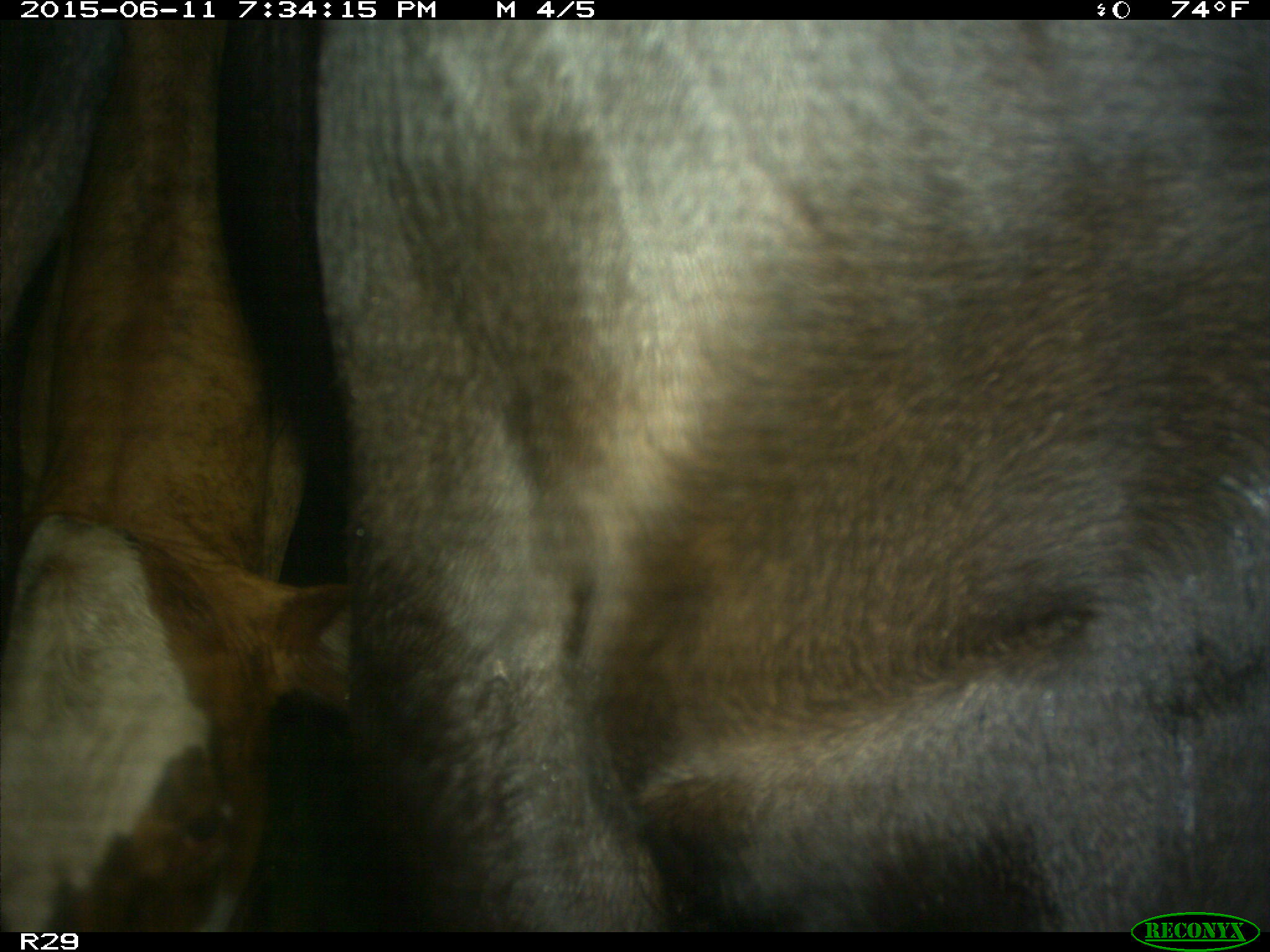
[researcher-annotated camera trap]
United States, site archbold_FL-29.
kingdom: Animalia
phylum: Chordata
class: Mammalia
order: Artiodactyla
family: Bovidae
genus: Bos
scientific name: Bos taurus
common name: domestic cow